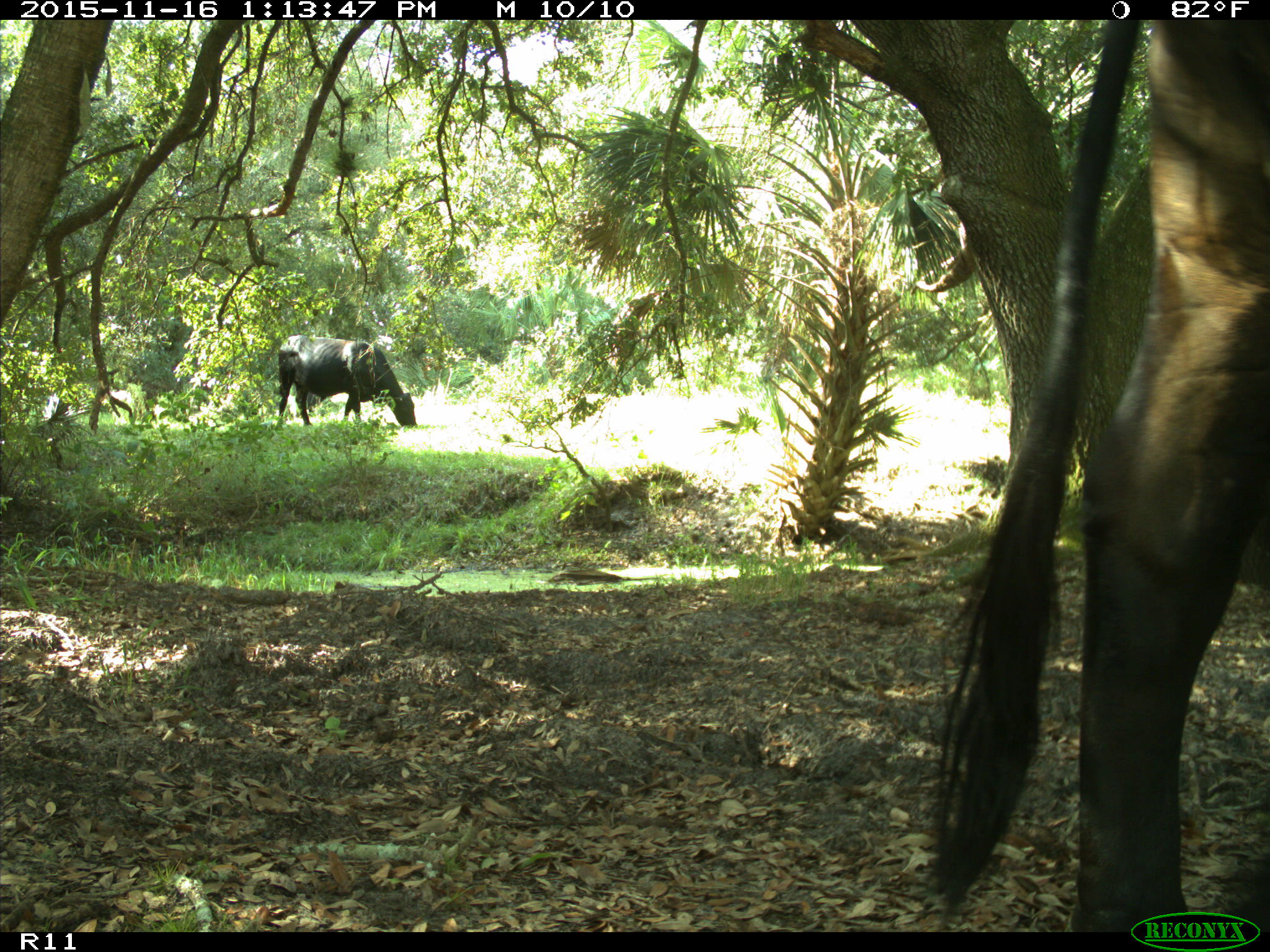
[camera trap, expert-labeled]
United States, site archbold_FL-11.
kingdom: Animalia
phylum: Chordata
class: Mammalia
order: Artiodactyla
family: Bovidae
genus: Bos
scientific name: Bos taurus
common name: domestic cow